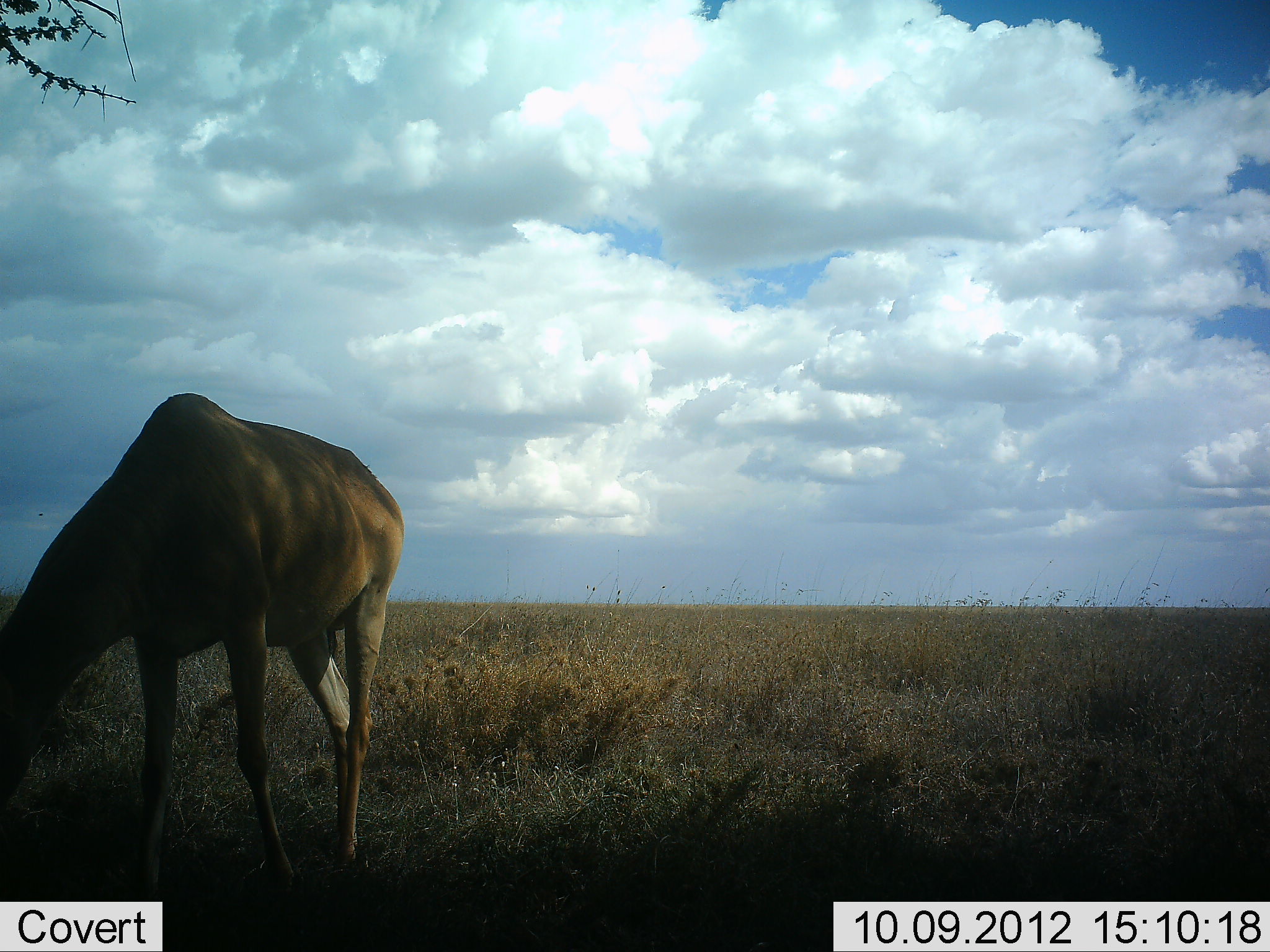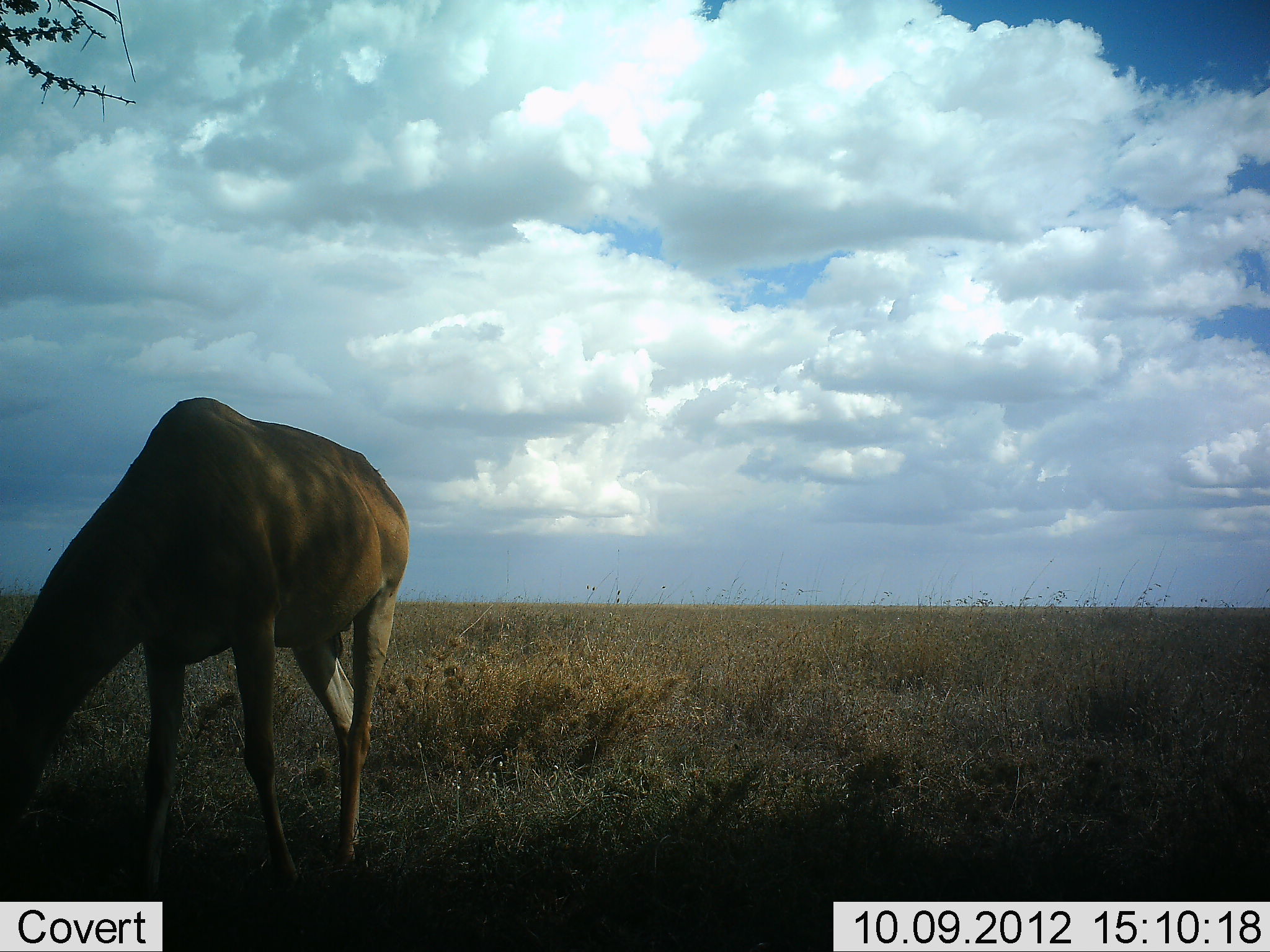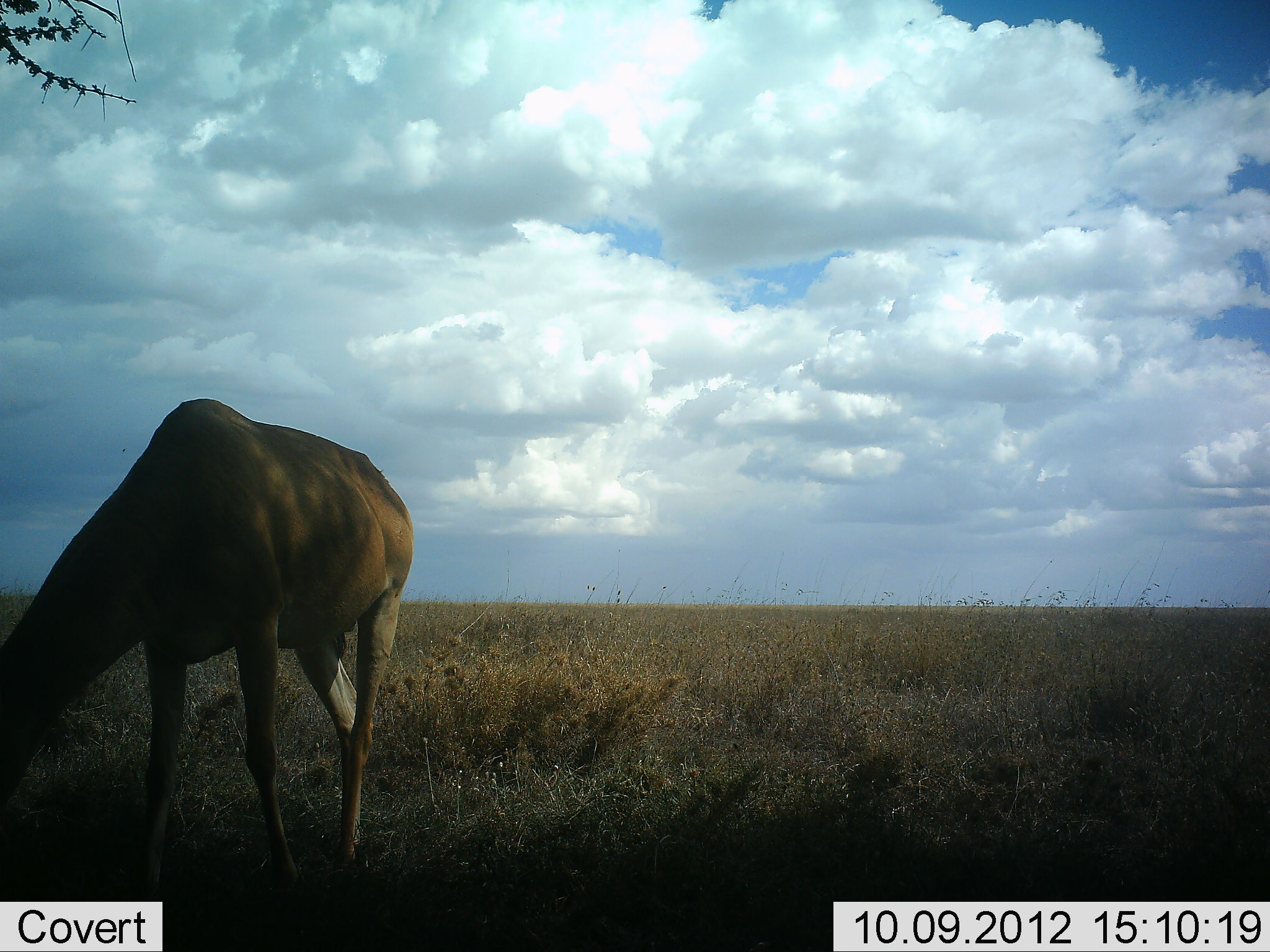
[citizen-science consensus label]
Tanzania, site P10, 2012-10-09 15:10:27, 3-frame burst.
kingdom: Animalia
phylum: Chordata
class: Mammalia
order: Artiodactyla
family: Bovidae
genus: Alcelaphus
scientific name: Alcelaphus buselaphus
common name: hartebeest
Hartebeest (Alcelaphus buselaphus), count 1. Behavior (volunteer vote fractions): standing 30%, resting 0%, moving 0%, interacting 0%. Young present (vote fraction): 0%. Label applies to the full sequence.